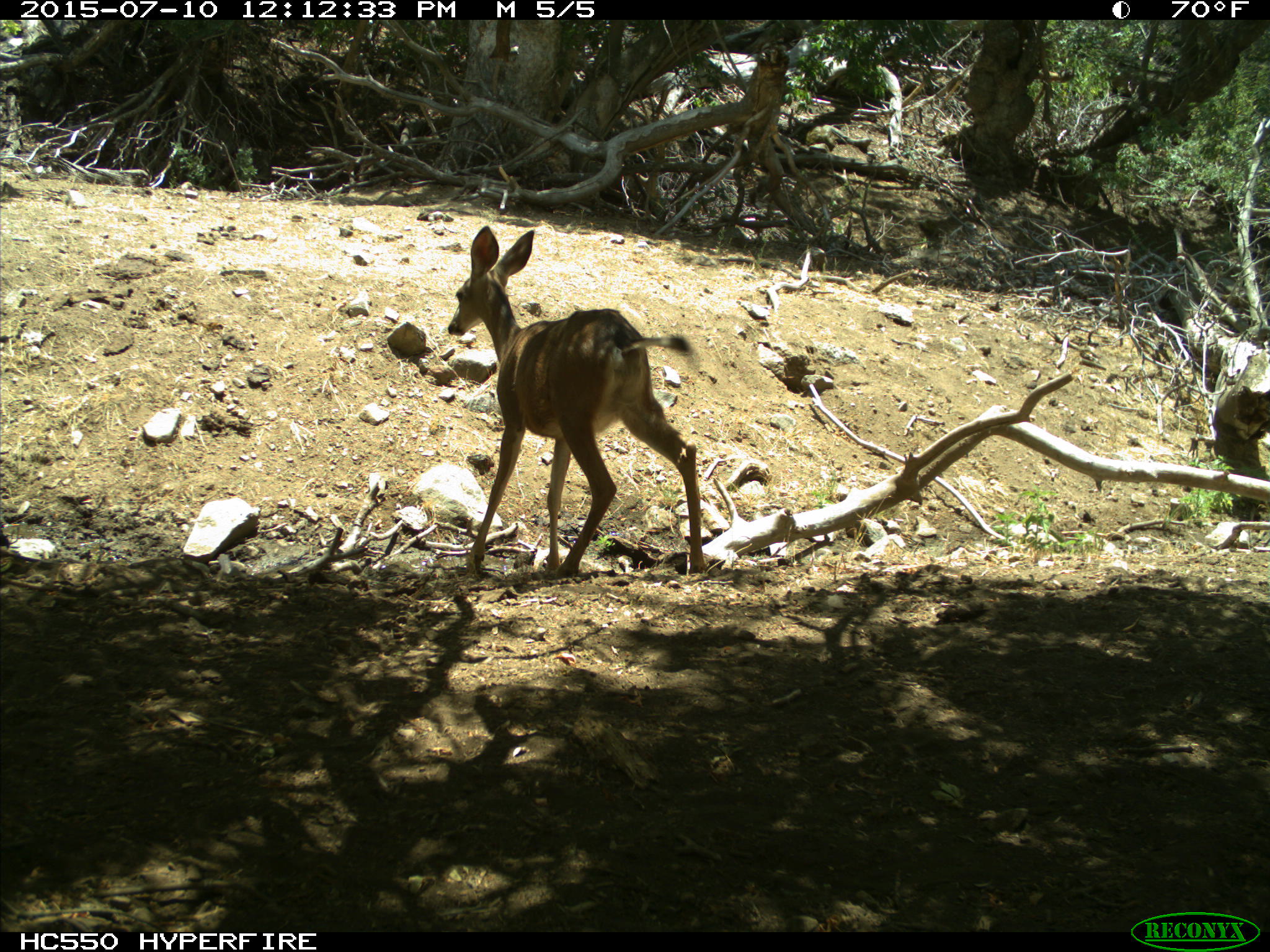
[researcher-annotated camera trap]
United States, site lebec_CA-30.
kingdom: Animalia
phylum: Chordata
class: Mammalia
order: Artiodactyla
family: Cervidae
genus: Odocoileus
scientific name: Odocoileus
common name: deer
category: unidentified deer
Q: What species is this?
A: Unidentified deer (deer) (Odocoileus).